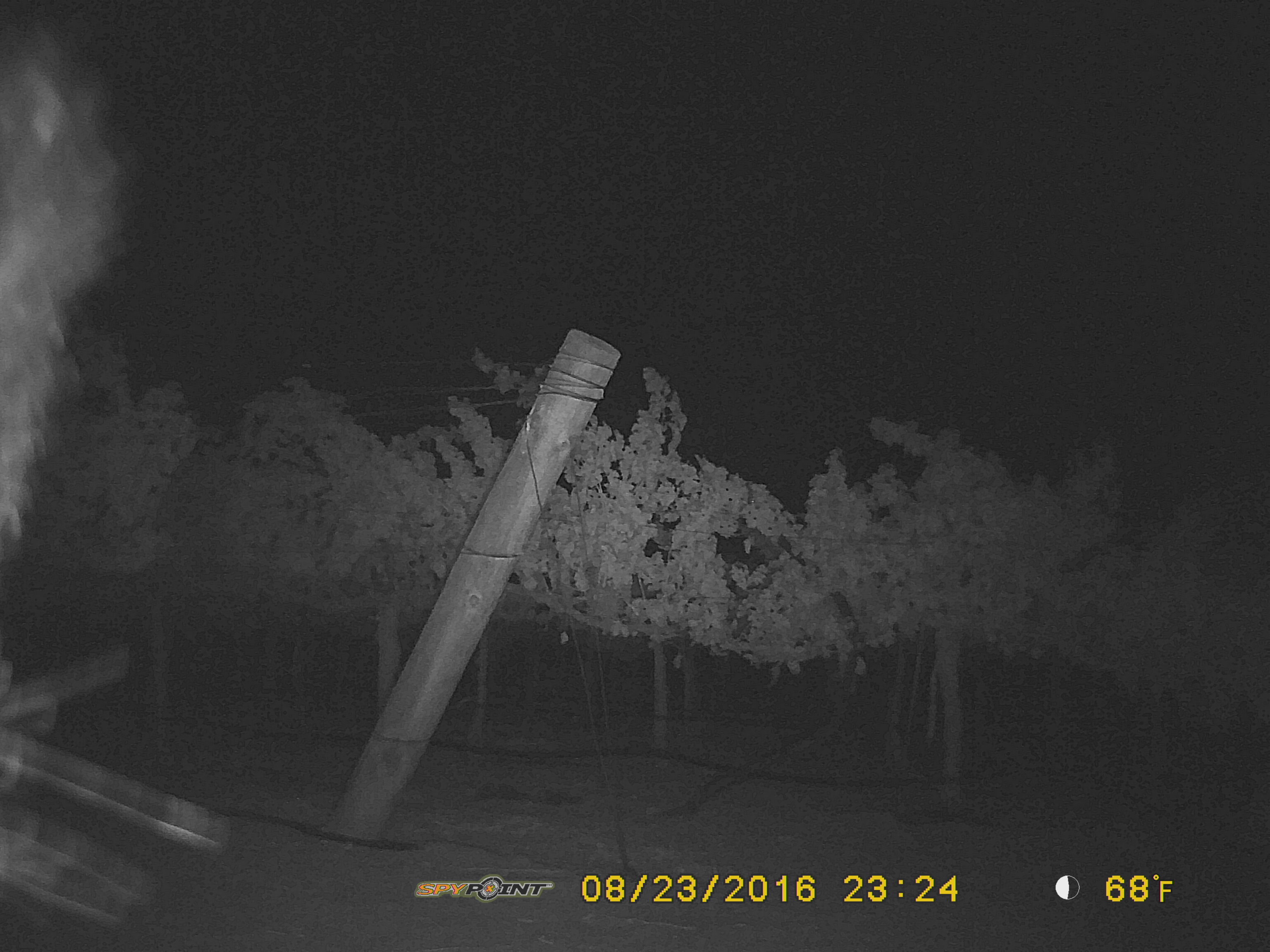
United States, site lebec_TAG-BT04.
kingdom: Animalia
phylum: Chordata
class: Mammalia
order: Artiodactyla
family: Suidae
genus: Sus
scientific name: Sus scrofa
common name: wild boar